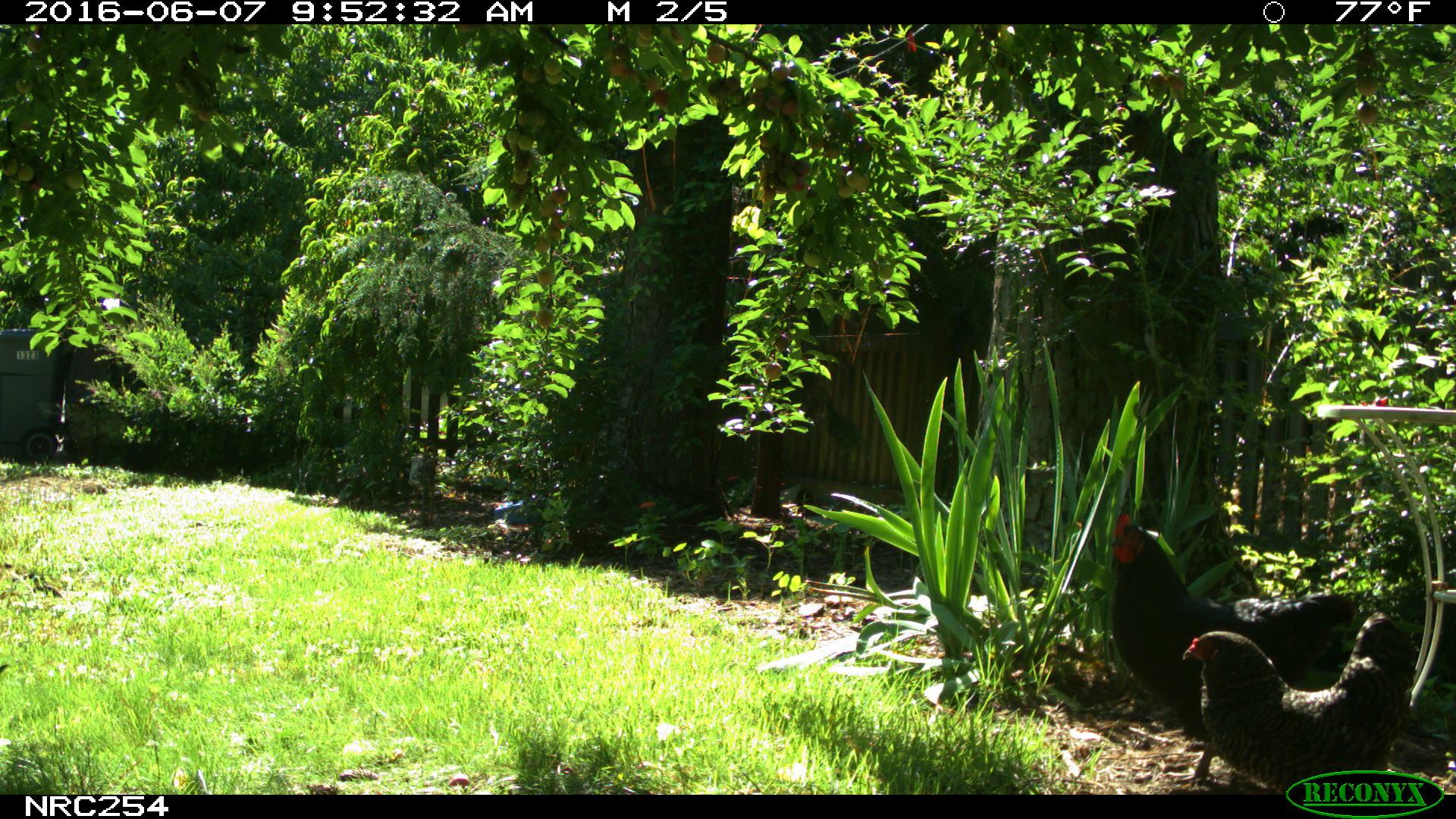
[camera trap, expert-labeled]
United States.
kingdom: Animalia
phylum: Chordata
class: Aves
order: Galliformes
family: Phasianidae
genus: Gallus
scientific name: Gallus gallus domesticus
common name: domestic chicken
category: Chicken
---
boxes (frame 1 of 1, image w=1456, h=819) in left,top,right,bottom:
Chicken: 1174,590,1417,794